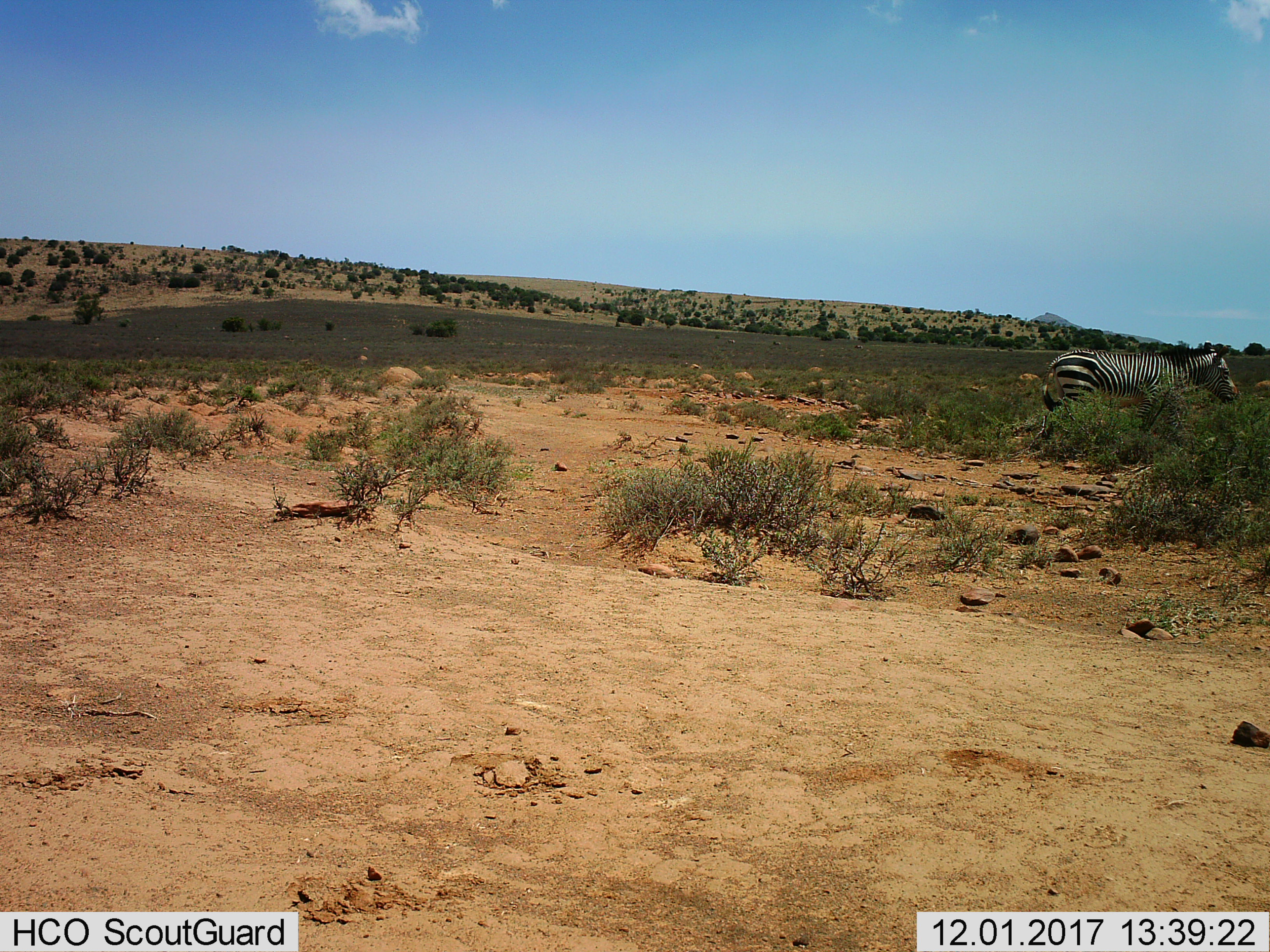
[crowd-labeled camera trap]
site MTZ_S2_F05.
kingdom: Animalia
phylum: Chordata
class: Mammalia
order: Perissodactyla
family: Equidae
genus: Equus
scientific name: Equus zebra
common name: mountain zebra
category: zebramountain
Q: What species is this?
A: Zebramountain (mountain zebra) (Equus zebra).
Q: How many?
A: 1.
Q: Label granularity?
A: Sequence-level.